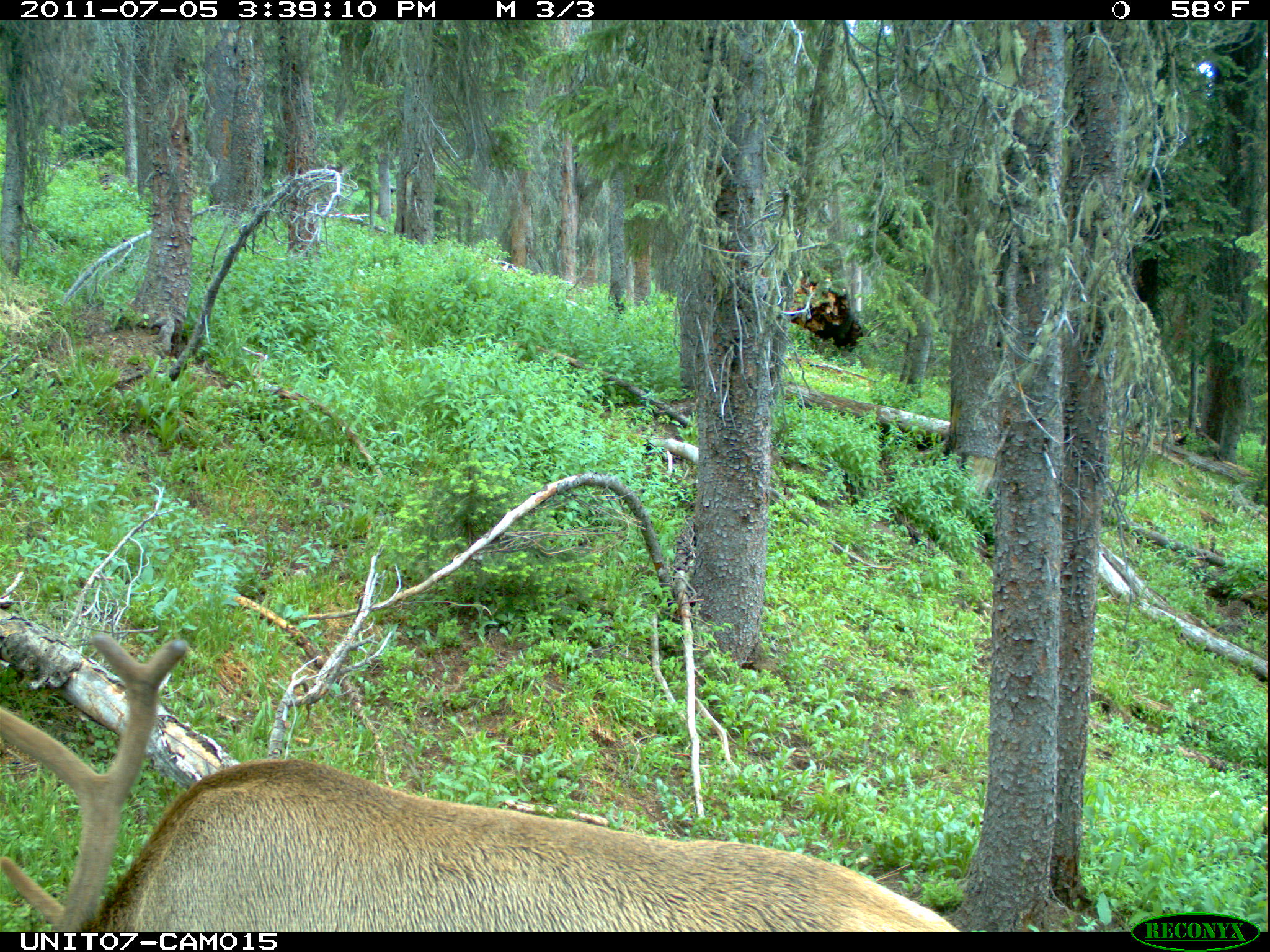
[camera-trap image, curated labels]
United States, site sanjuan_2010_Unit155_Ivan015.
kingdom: Animalia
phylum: Chordata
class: Mammalia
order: Artiodactyla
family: Cervidae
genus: Cervus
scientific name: Cervus elaphus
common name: red deer